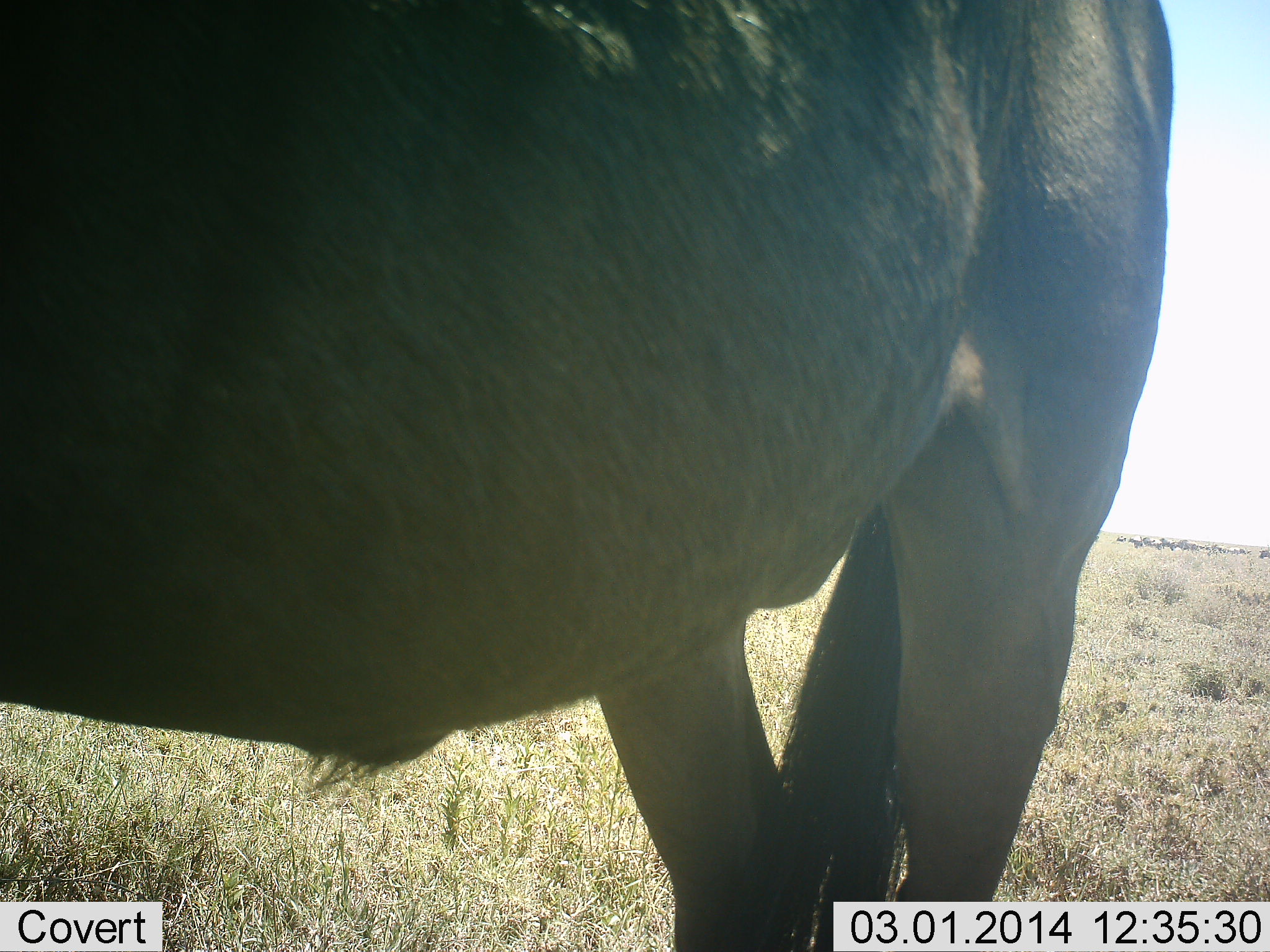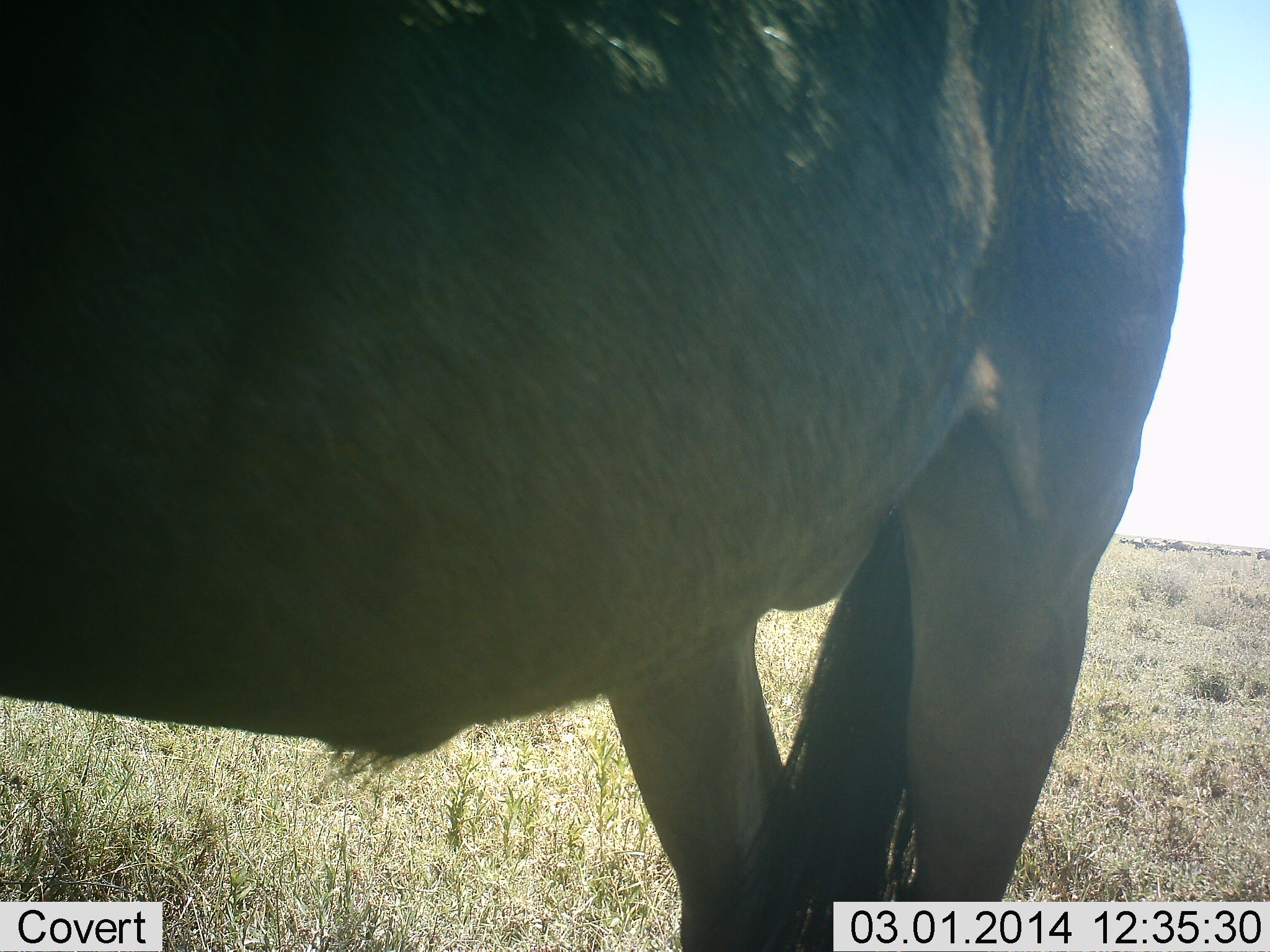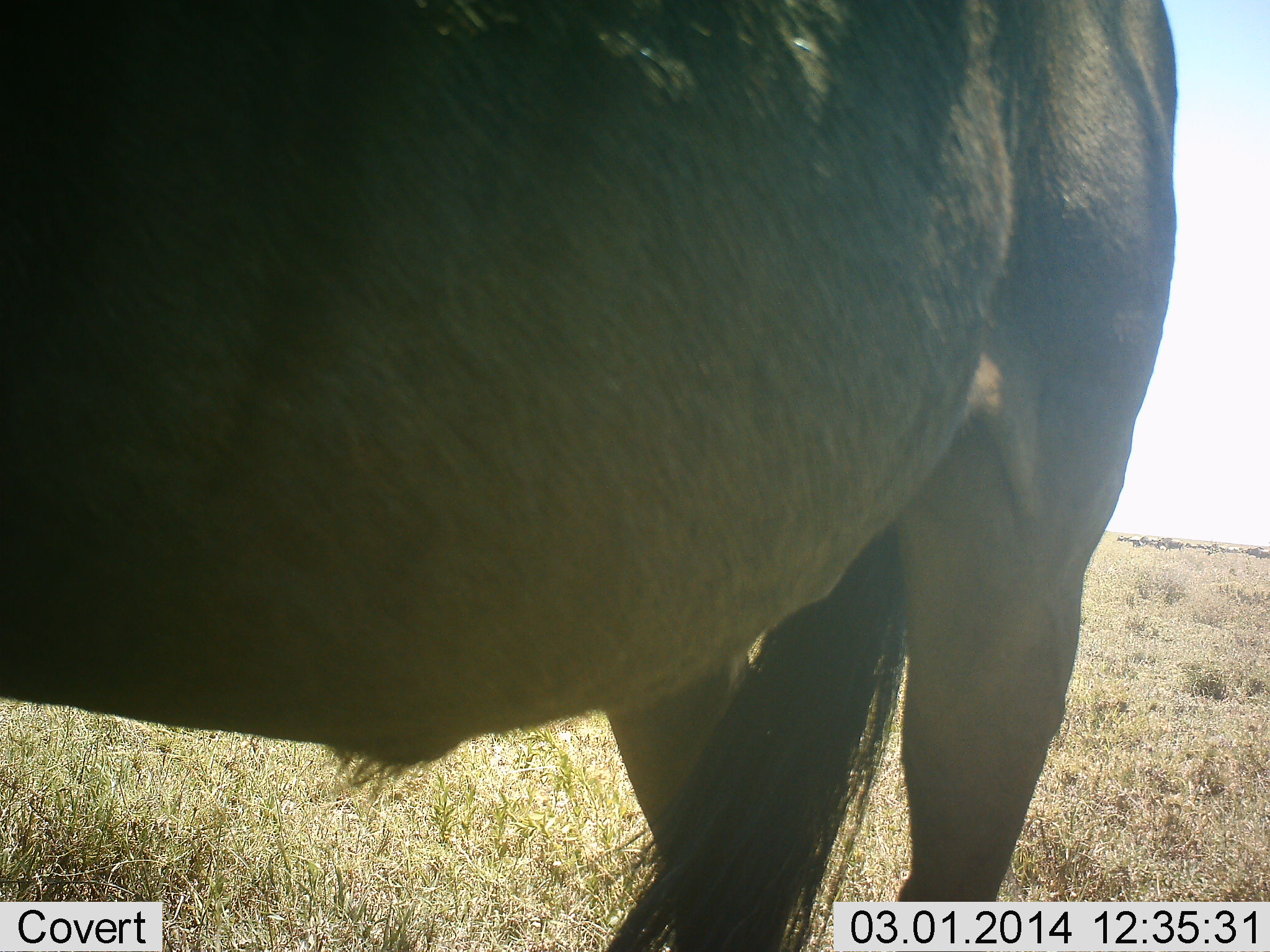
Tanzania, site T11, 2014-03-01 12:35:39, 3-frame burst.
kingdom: Animalia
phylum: Chordata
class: Mammalia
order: Artiodactyla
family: Bovidae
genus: Connochaetes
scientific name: Connochaetes taurinus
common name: blue wildebeest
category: wildebeest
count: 1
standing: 92%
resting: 0%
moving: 16%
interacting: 0%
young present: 0%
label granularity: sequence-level